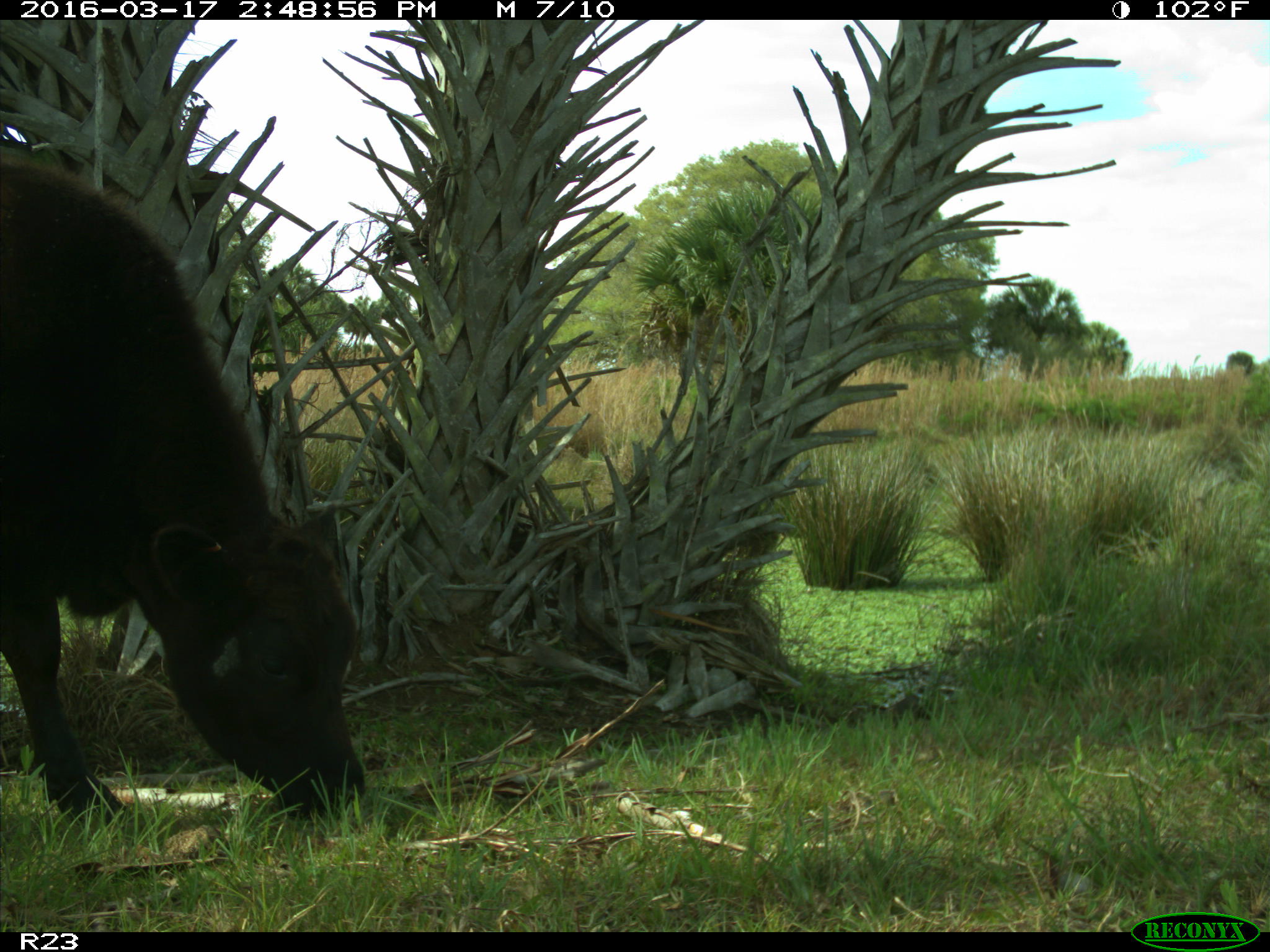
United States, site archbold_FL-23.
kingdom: Animalia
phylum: Chordata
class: Mammalia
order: Artiodactyla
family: Bovidae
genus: Bos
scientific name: Bos taurus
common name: domestic cow